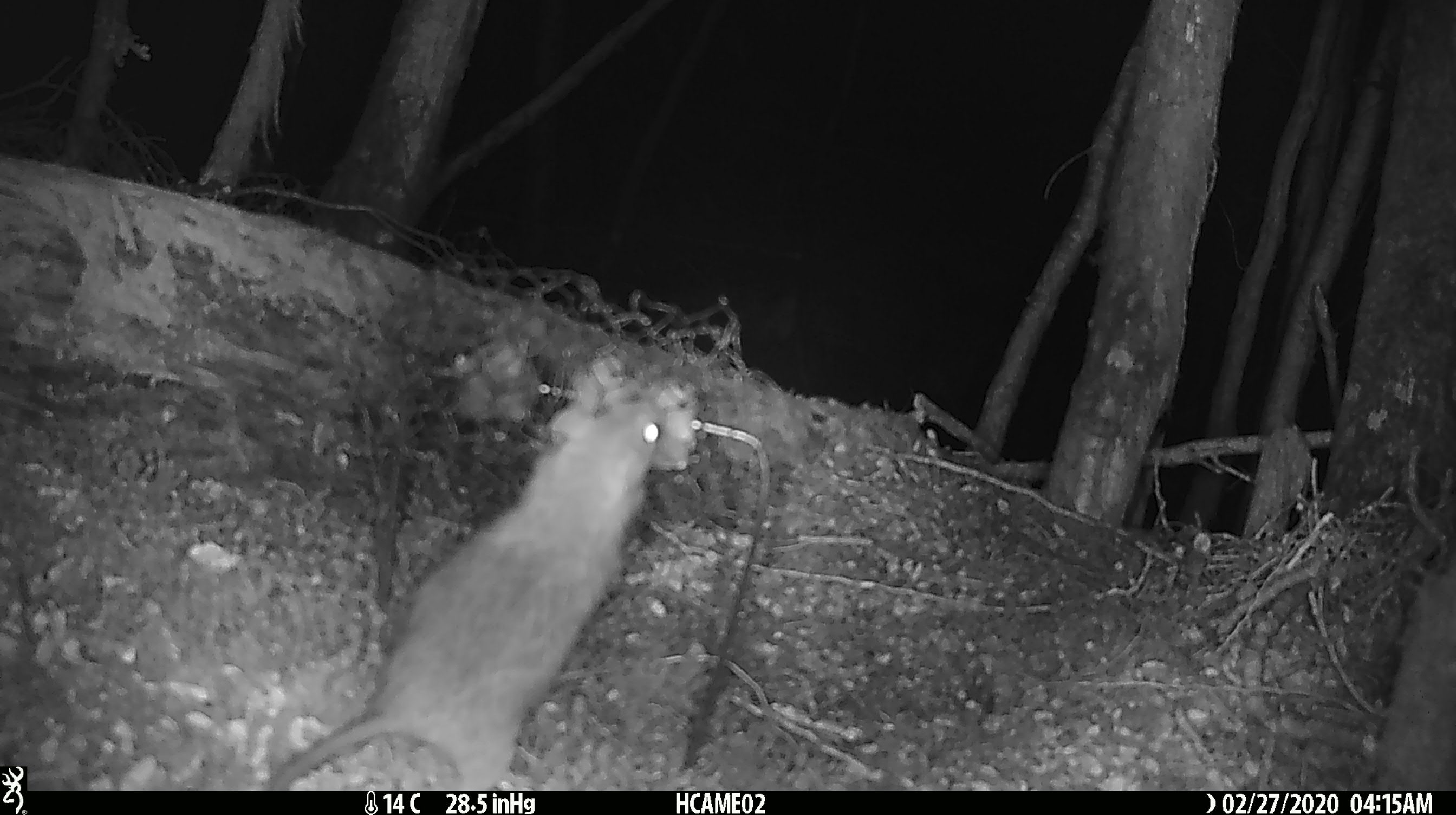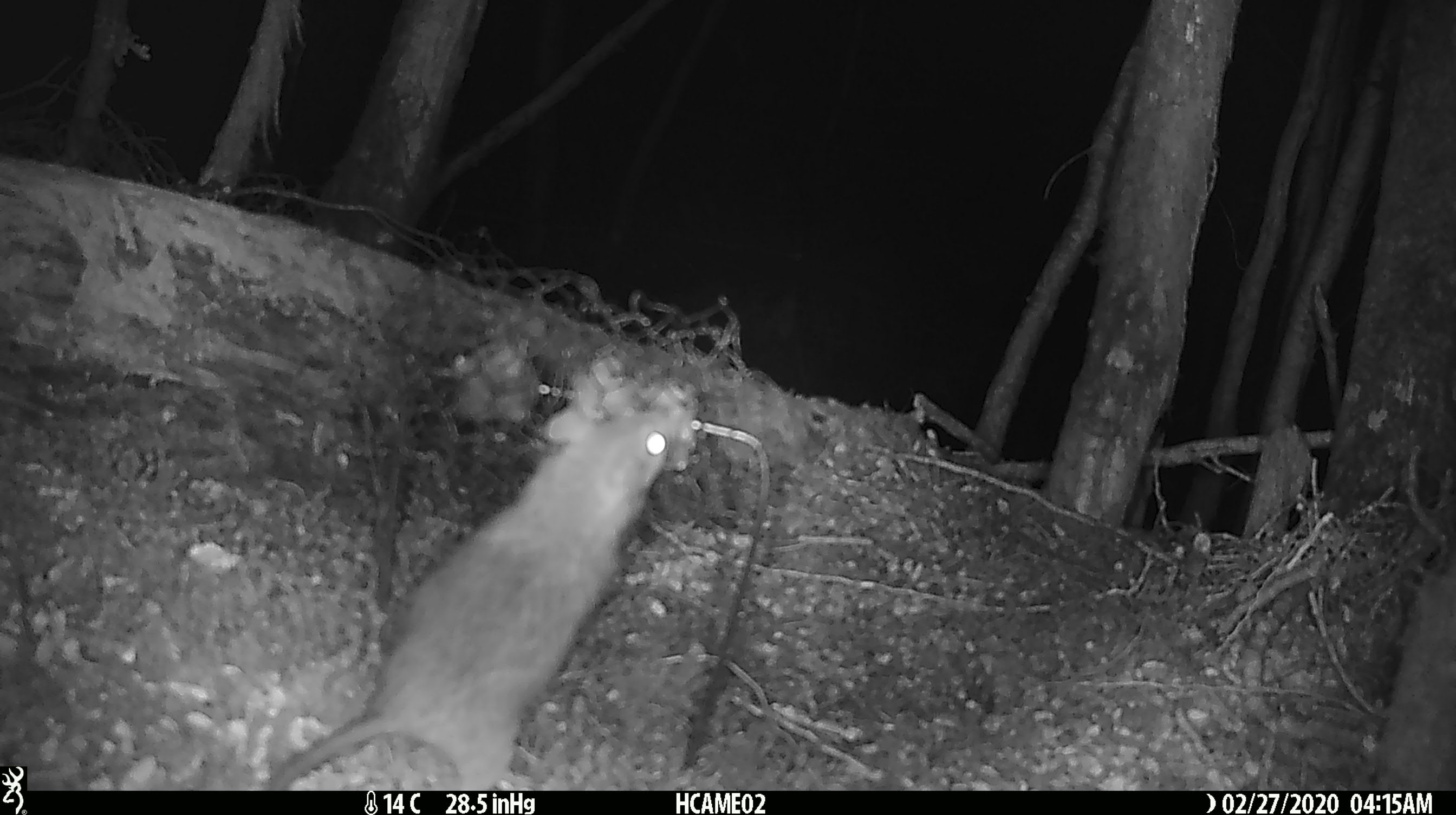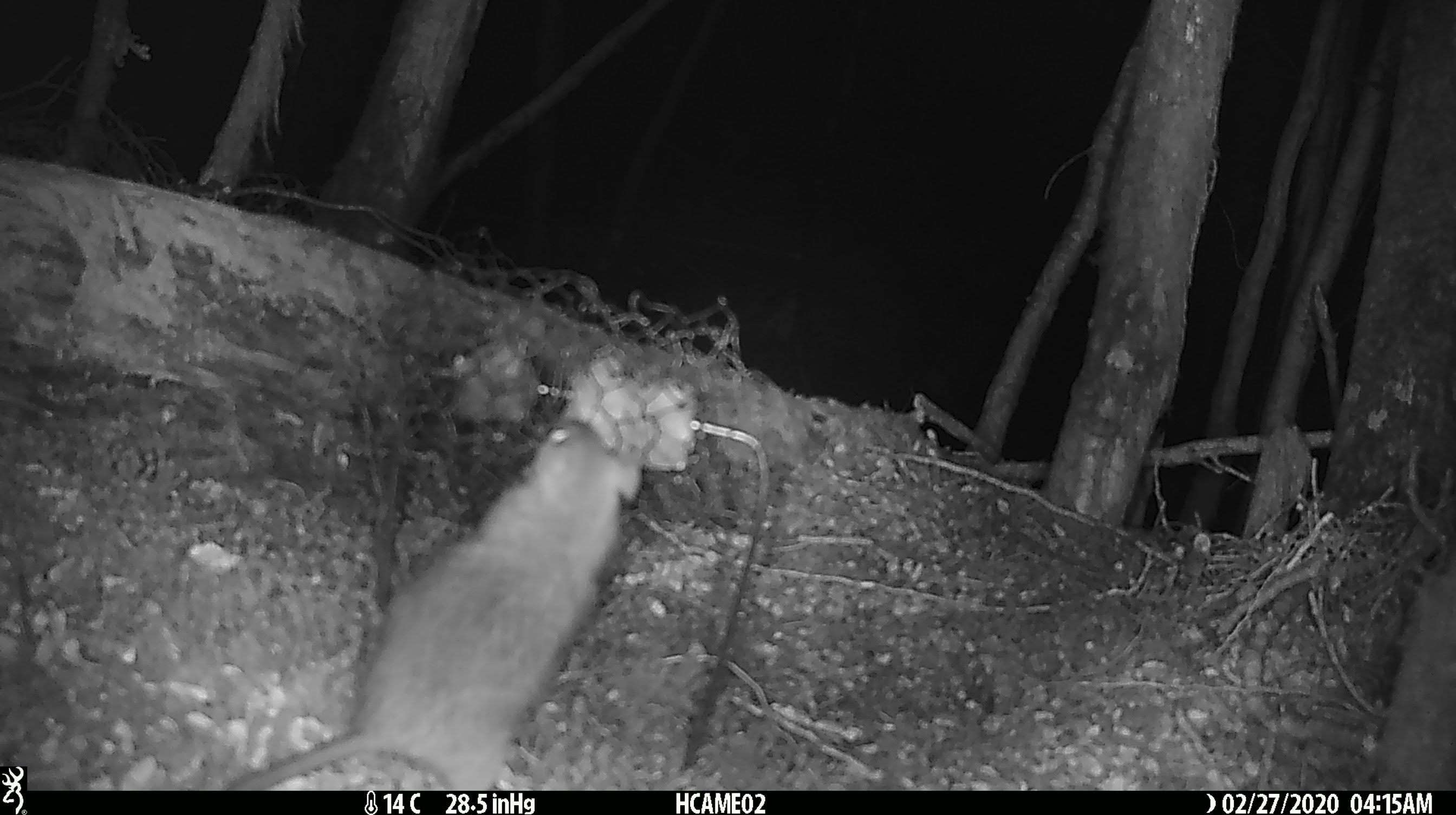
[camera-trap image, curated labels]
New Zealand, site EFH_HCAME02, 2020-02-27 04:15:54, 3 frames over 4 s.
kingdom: Animalia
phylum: Chordata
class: Mammalia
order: Rodentia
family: Muridae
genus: Rattus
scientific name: Rattus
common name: rat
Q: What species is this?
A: Rat (Rattus).